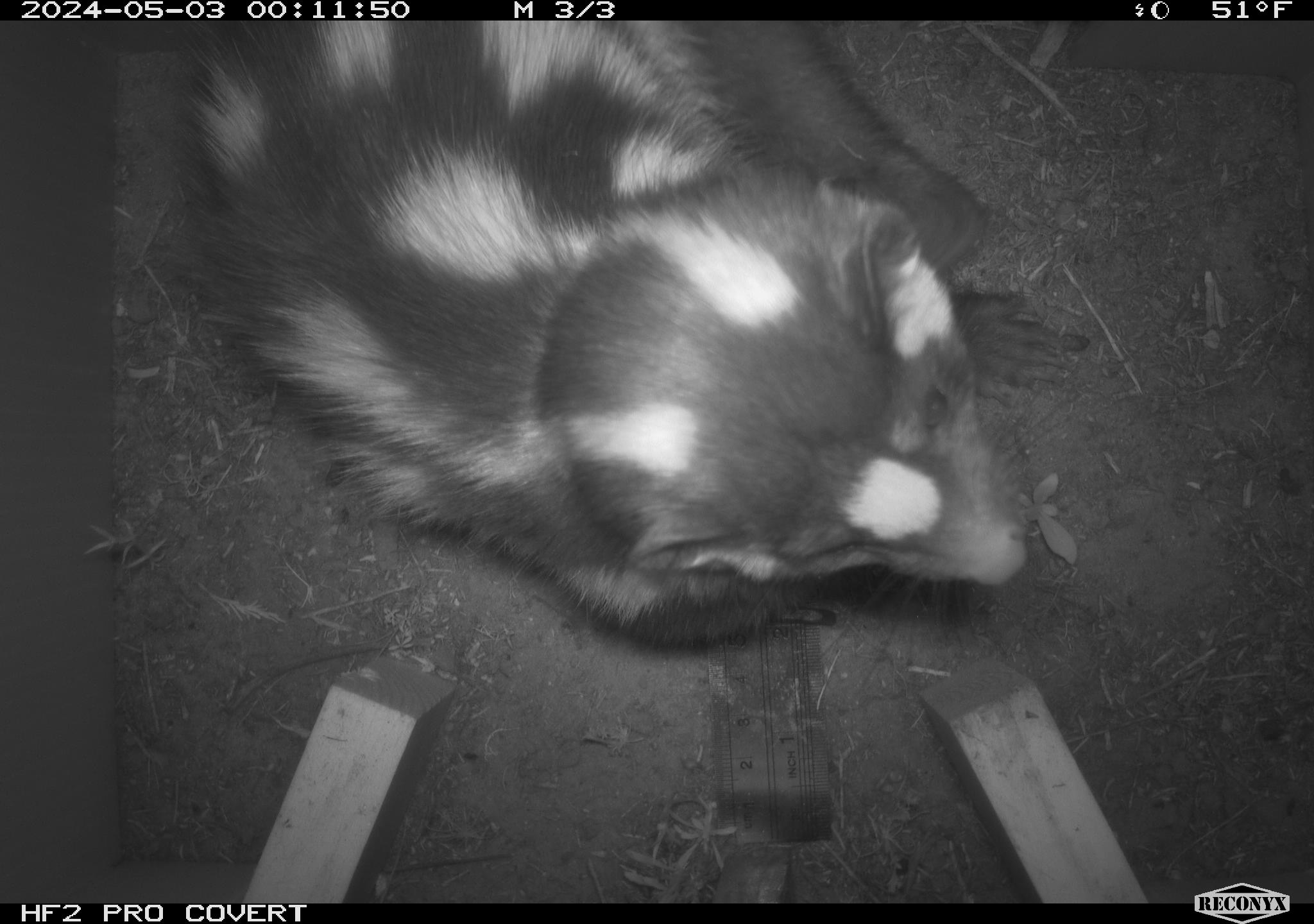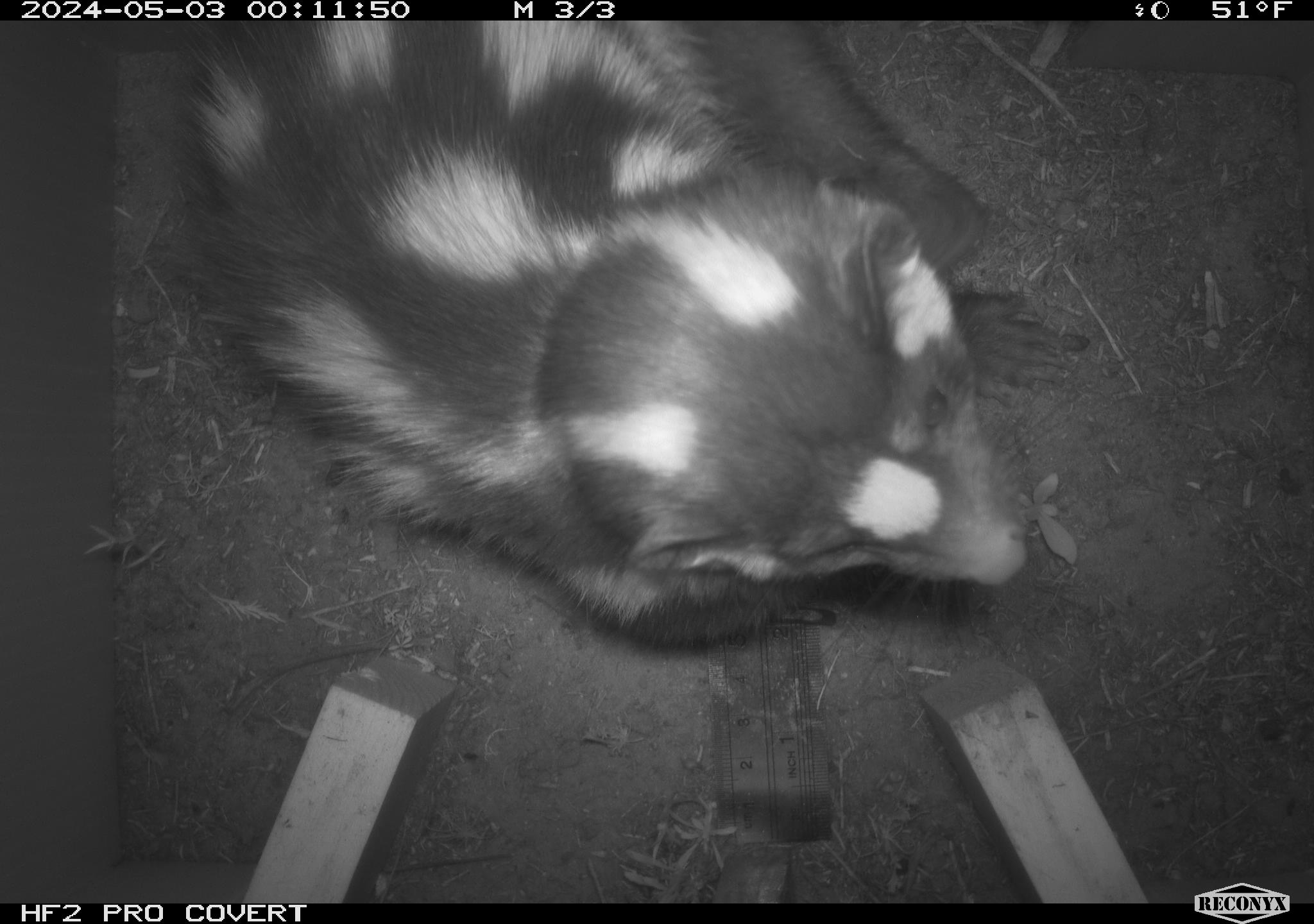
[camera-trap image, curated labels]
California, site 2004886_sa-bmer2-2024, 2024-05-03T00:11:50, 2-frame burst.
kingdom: Animalia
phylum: Chordata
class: Mammalia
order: Carnivora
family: Mephitidae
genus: Spilogale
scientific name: Spilogale gracilis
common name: western spotted skunk